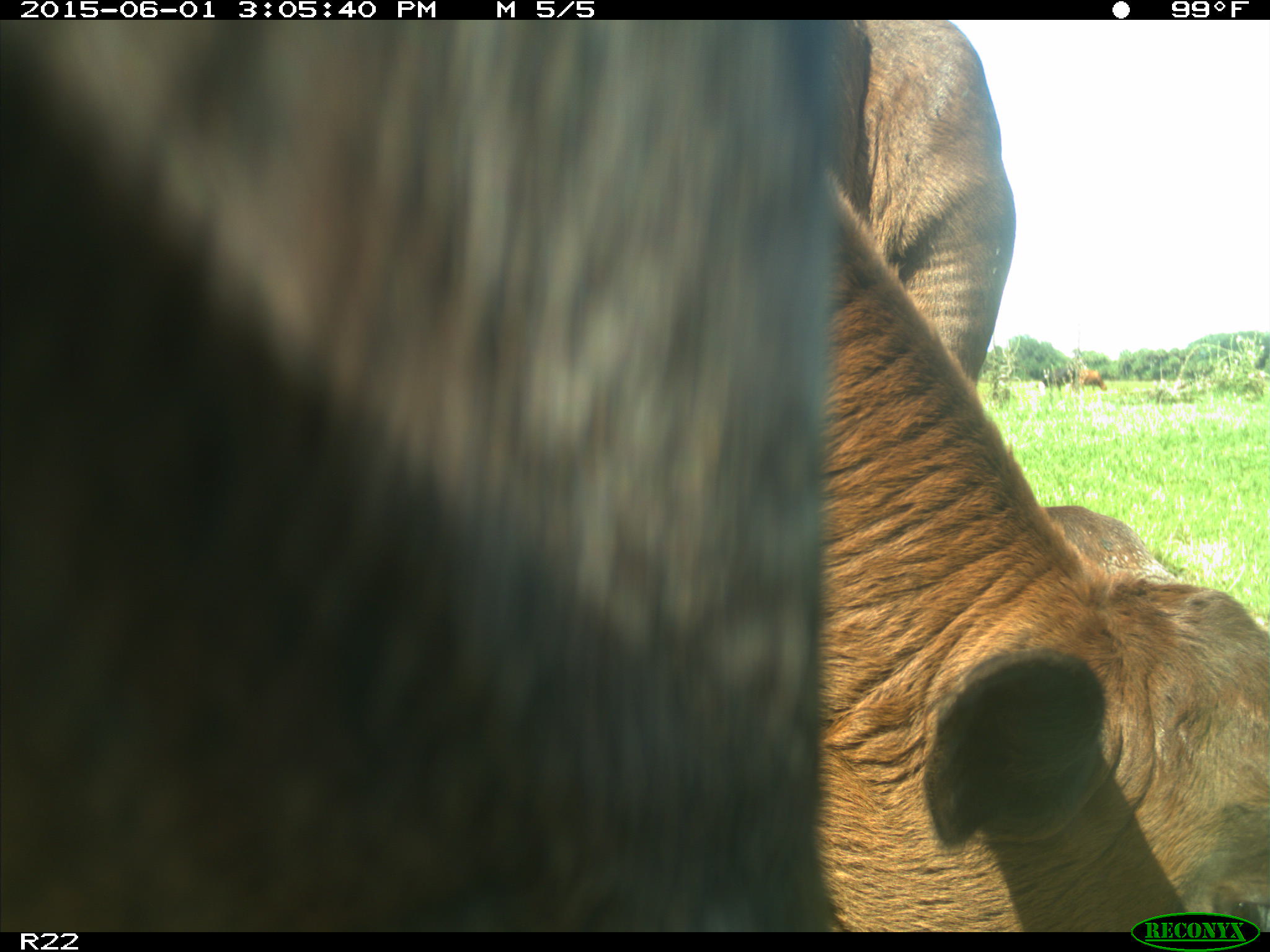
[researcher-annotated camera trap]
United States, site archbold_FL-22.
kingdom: Animalia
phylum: Chordata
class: Mammalia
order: Artiodactyla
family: Bovidae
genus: Bos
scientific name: Bos taurus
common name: domestic cow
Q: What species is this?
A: Bos taurus (domestic cow).